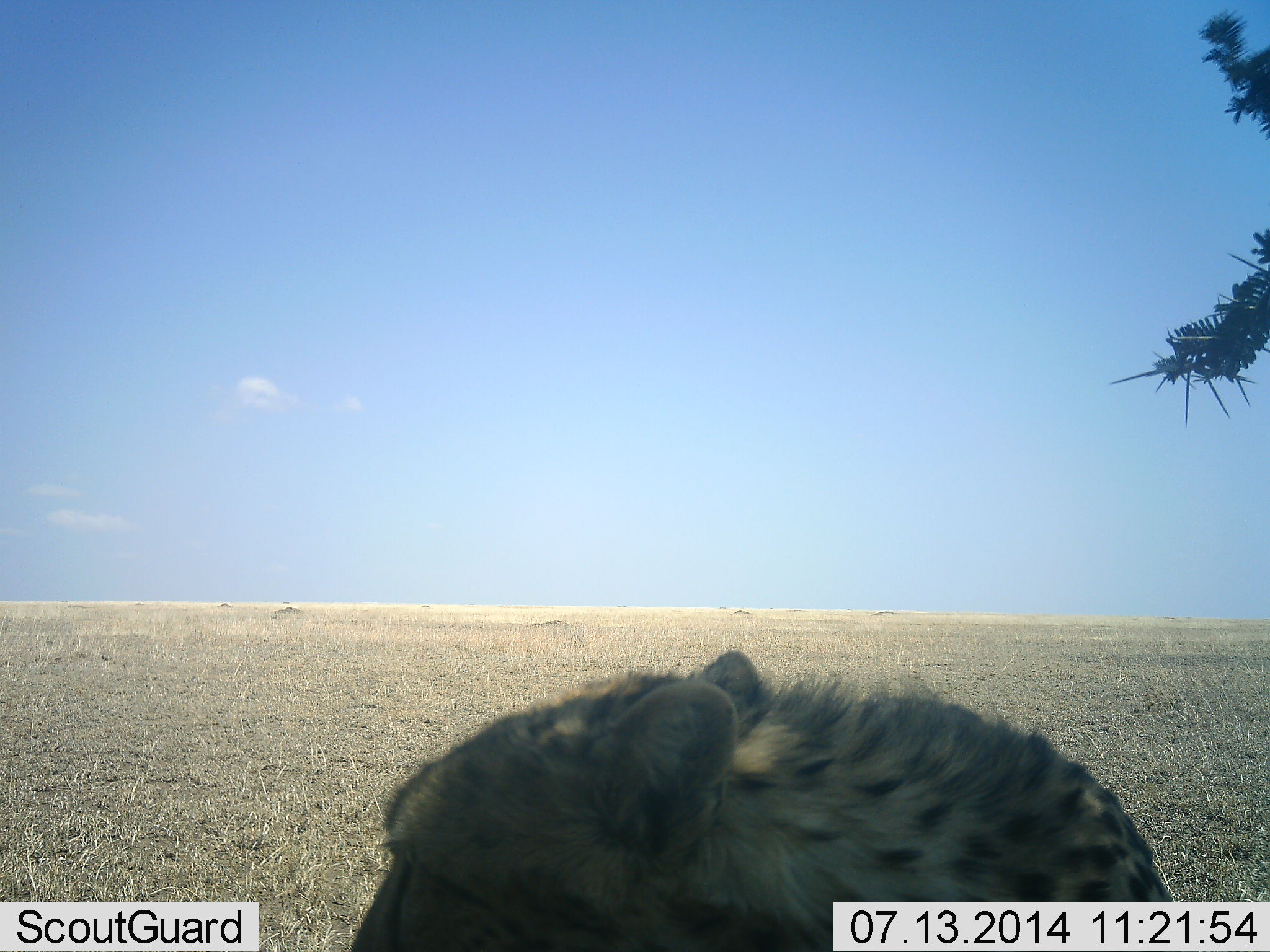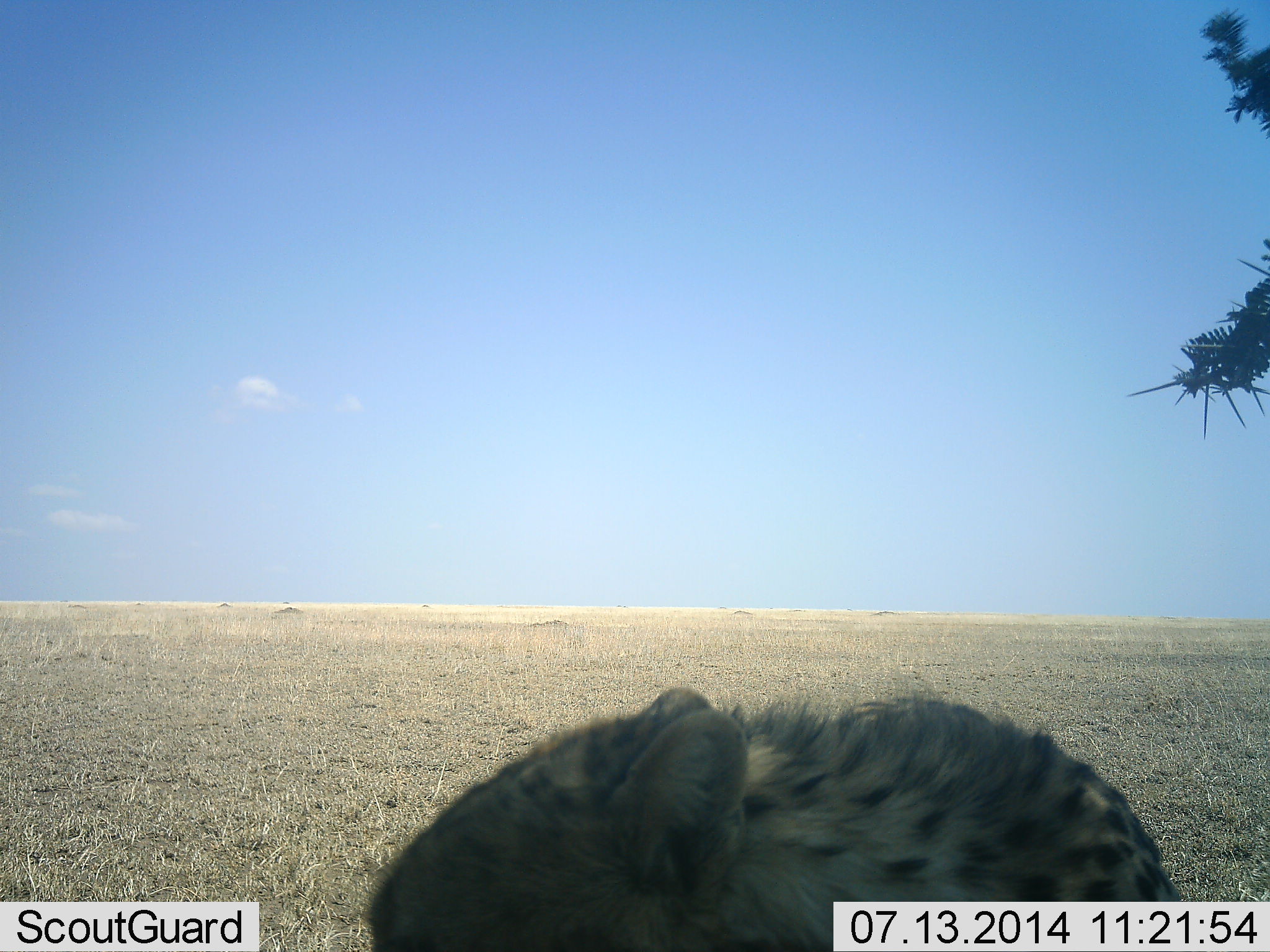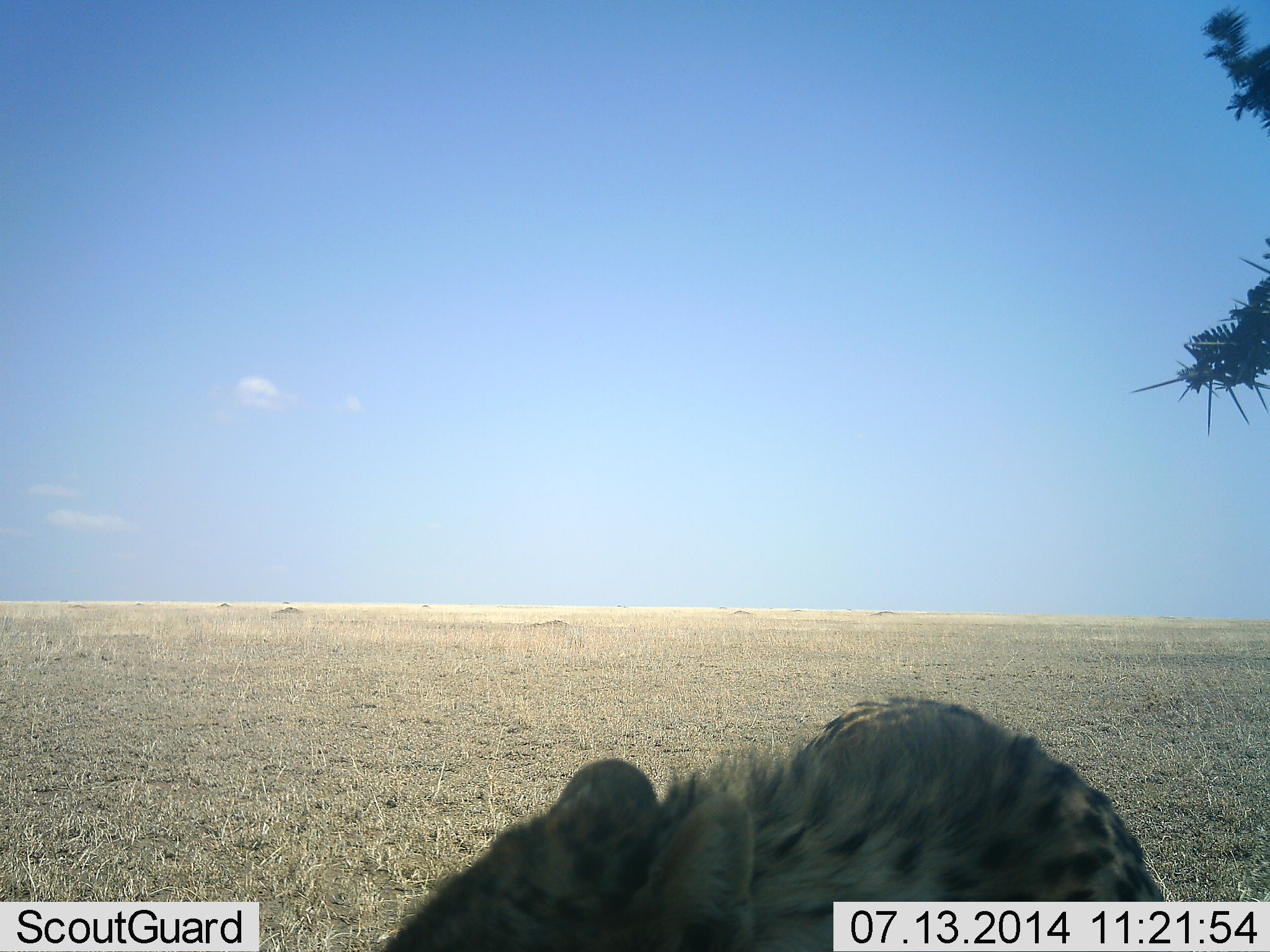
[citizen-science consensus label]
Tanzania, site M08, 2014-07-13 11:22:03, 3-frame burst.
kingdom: Animalia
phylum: Chordata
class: Mammalia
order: Carnivora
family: Felidae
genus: Acinonyx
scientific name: Acinonyx jubatus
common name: cheetah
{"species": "cheetah (Acinonyx jubatus)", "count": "1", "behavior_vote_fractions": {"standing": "30%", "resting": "50%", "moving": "10%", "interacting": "20%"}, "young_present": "0%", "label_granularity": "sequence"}